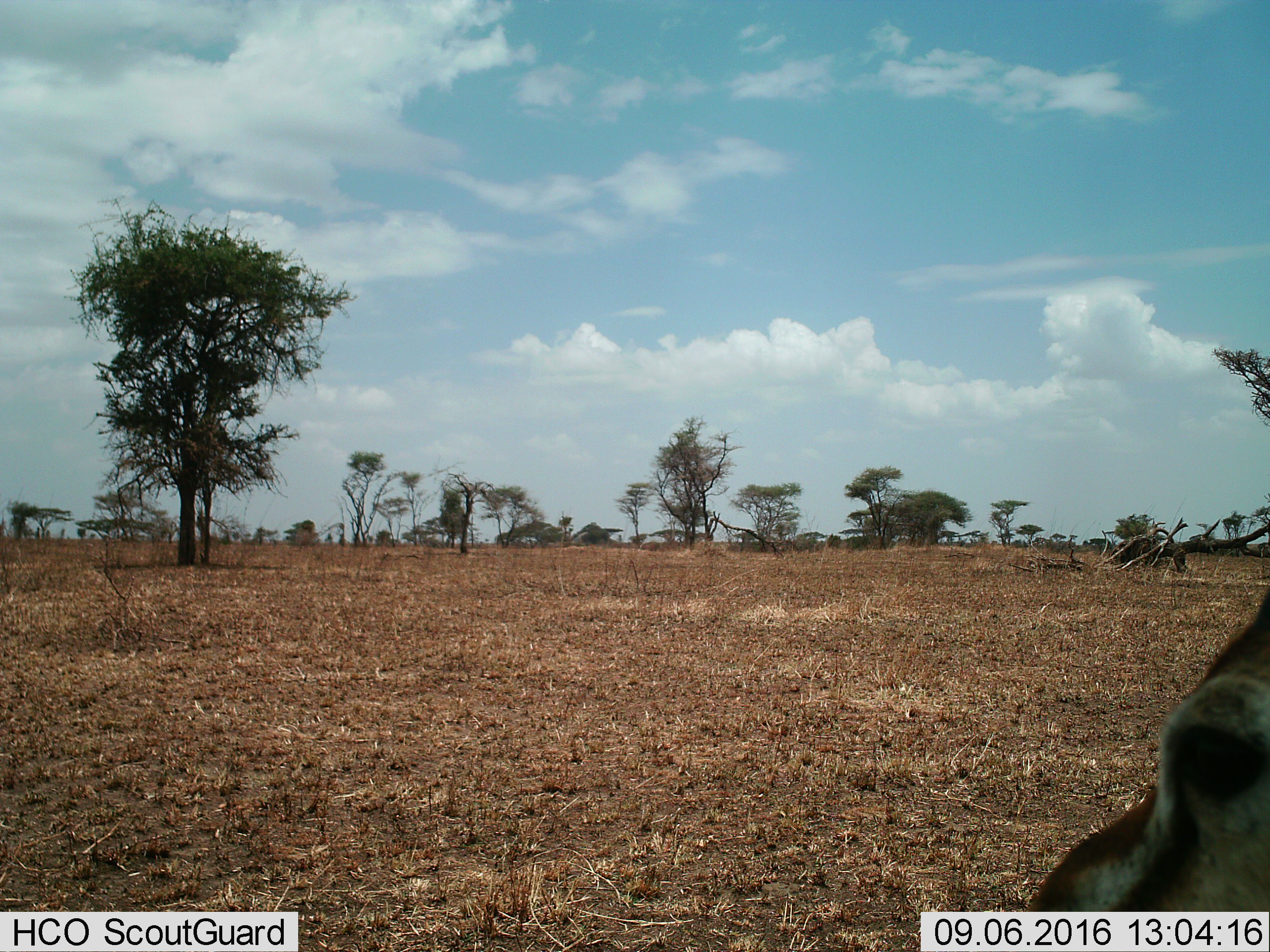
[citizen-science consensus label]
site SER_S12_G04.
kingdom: Animalia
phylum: Chordata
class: Mammalia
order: Artiodactyla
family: Bovidae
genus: Eudorcas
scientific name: Eudorcas thomsonii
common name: thomson's gazelle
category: gazellethomsons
Gazellethomsons (thomson's gazelle) (Eudorcas thomsonii), count 1. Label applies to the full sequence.